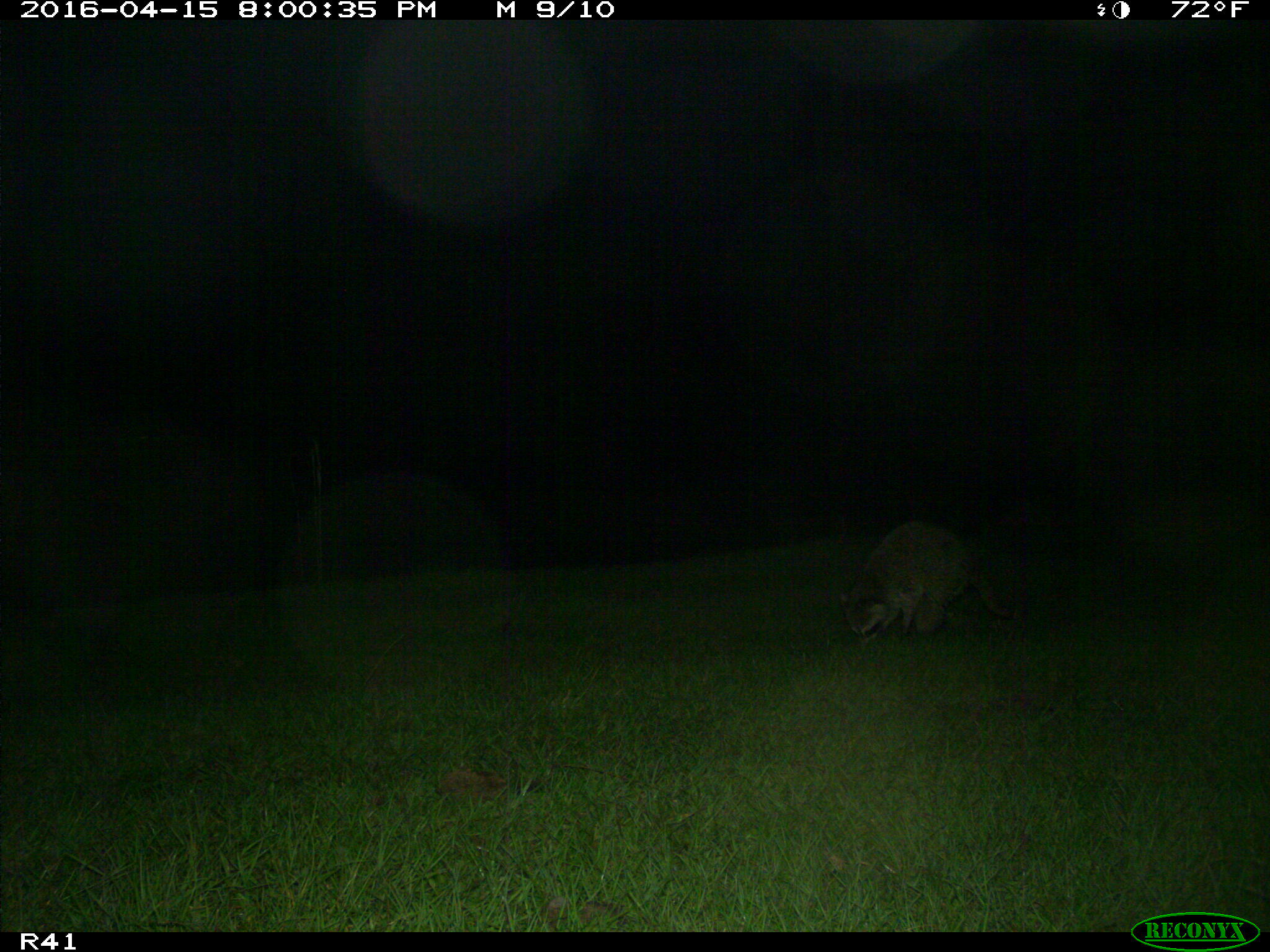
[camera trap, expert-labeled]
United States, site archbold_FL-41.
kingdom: Animalia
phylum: Chordata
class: Mammalia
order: Carnivora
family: Procyonidae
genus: Procyon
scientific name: Procyon lotor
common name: common raccoon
Procyon lotor (common raccoon).